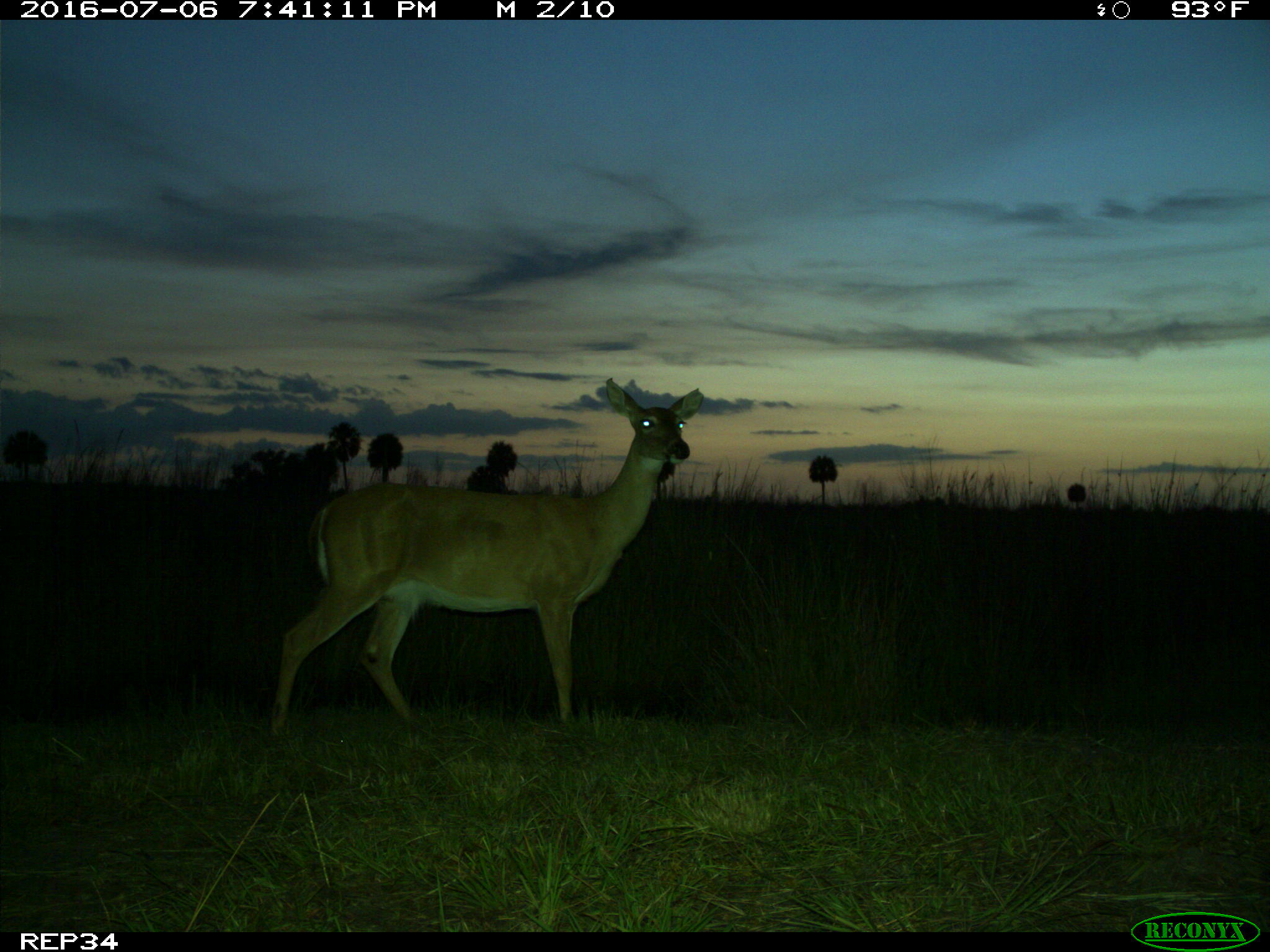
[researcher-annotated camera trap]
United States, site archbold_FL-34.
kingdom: Animalia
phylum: Chordata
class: Mammalia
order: Artiodactyla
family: Cervidae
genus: Odocoileus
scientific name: Odocoileus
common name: deer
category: unidentified deer